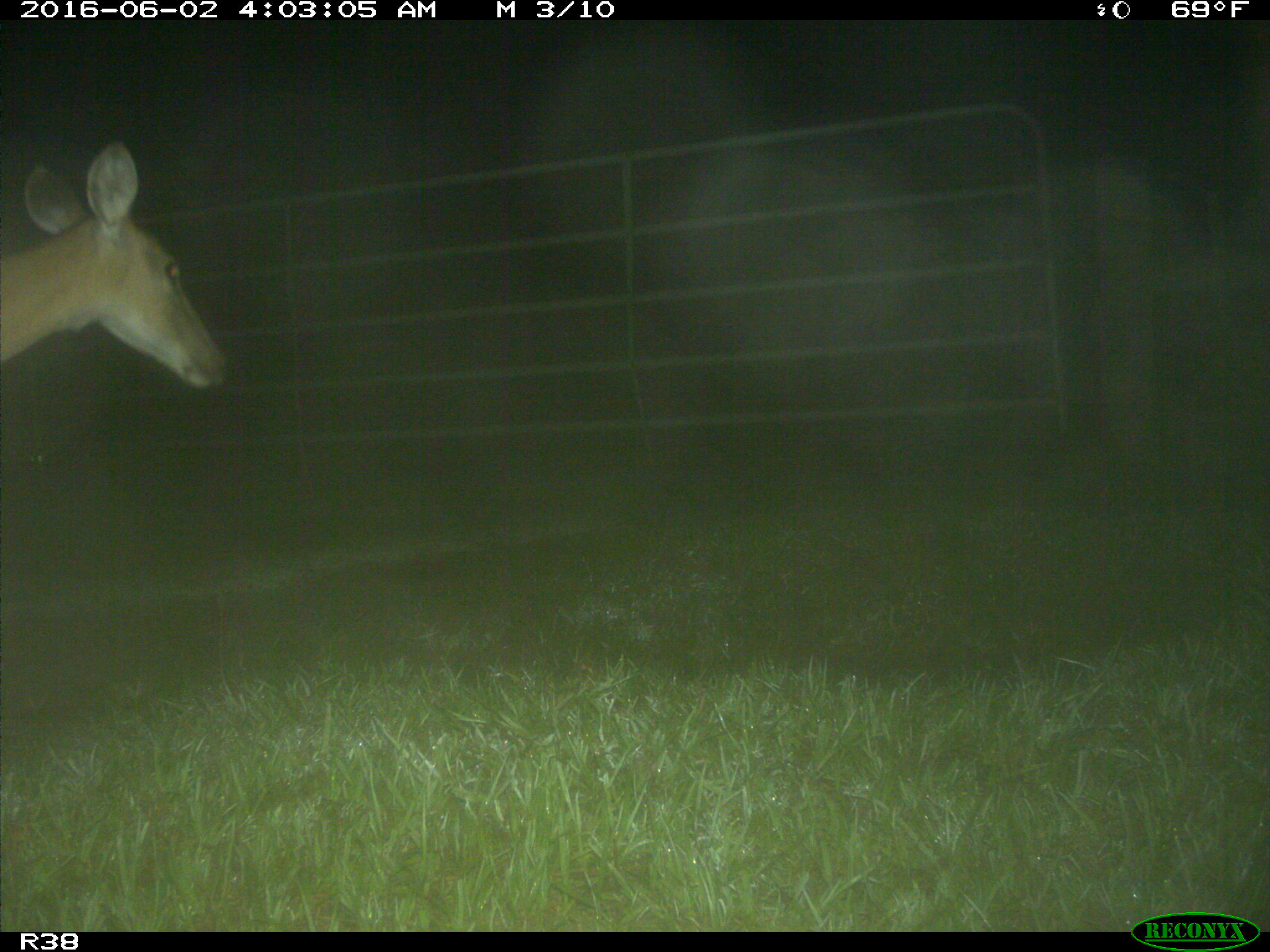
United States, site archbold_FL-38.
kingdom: Animalia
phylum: Chordata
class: Mammalia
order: Artiodactyla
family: Cervidae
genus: Odocoileus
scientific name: Odocoileus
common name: deer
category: unidentified deer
Unidentified deer (deer) (Odocoileus).